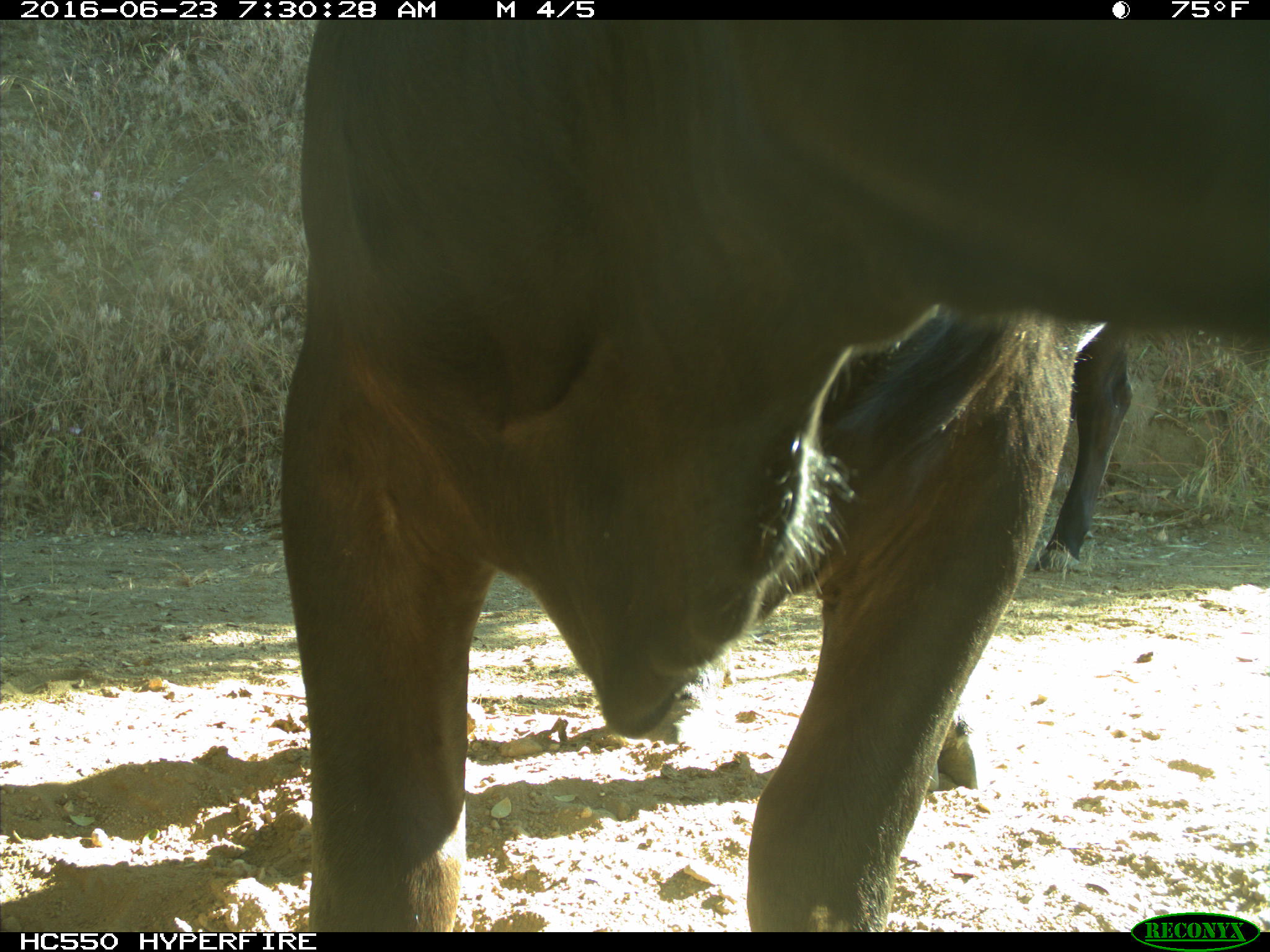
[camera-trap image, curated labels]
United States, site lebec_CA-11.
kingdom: Animalia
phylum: Chordata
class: Mammalia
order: Artiodactyla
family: Bovidae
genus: Bos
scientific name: Bos taurus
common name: domestic cow